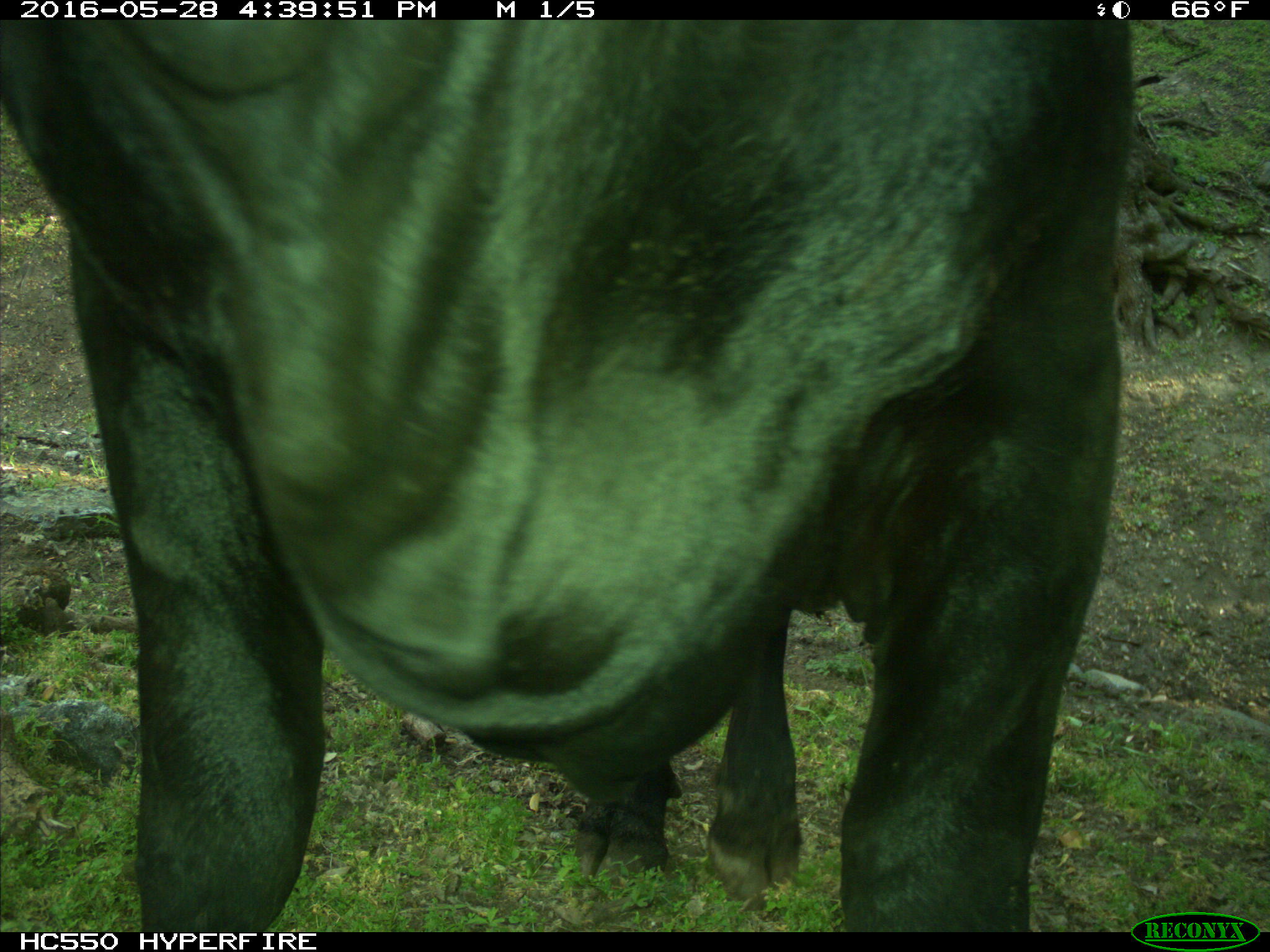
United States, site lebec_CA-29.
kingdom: Animalia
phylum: Chordata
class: Mammalia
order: Artiodactyla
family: Bovidae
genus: Bos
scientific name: Bos taurus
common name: domestic cow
Bos taurus (domestic cow).